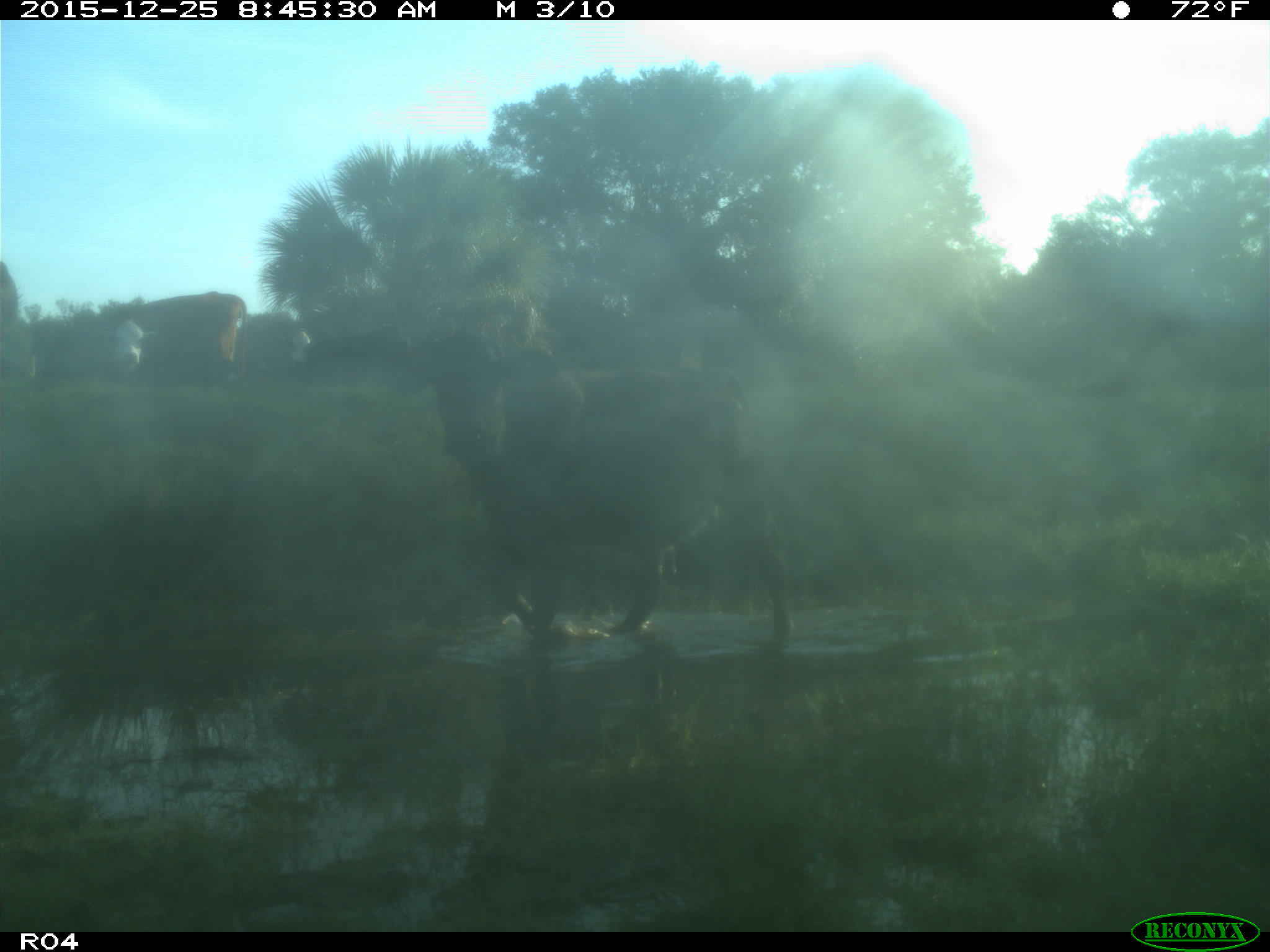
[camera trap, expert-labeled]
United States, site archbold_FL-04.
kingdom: Animalia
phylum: Chordata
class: Mammalia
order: Artiodactyla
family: Bovidae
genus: Bos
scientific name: Bos taurus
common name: domestic cow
Bos taurus (domestic cow).